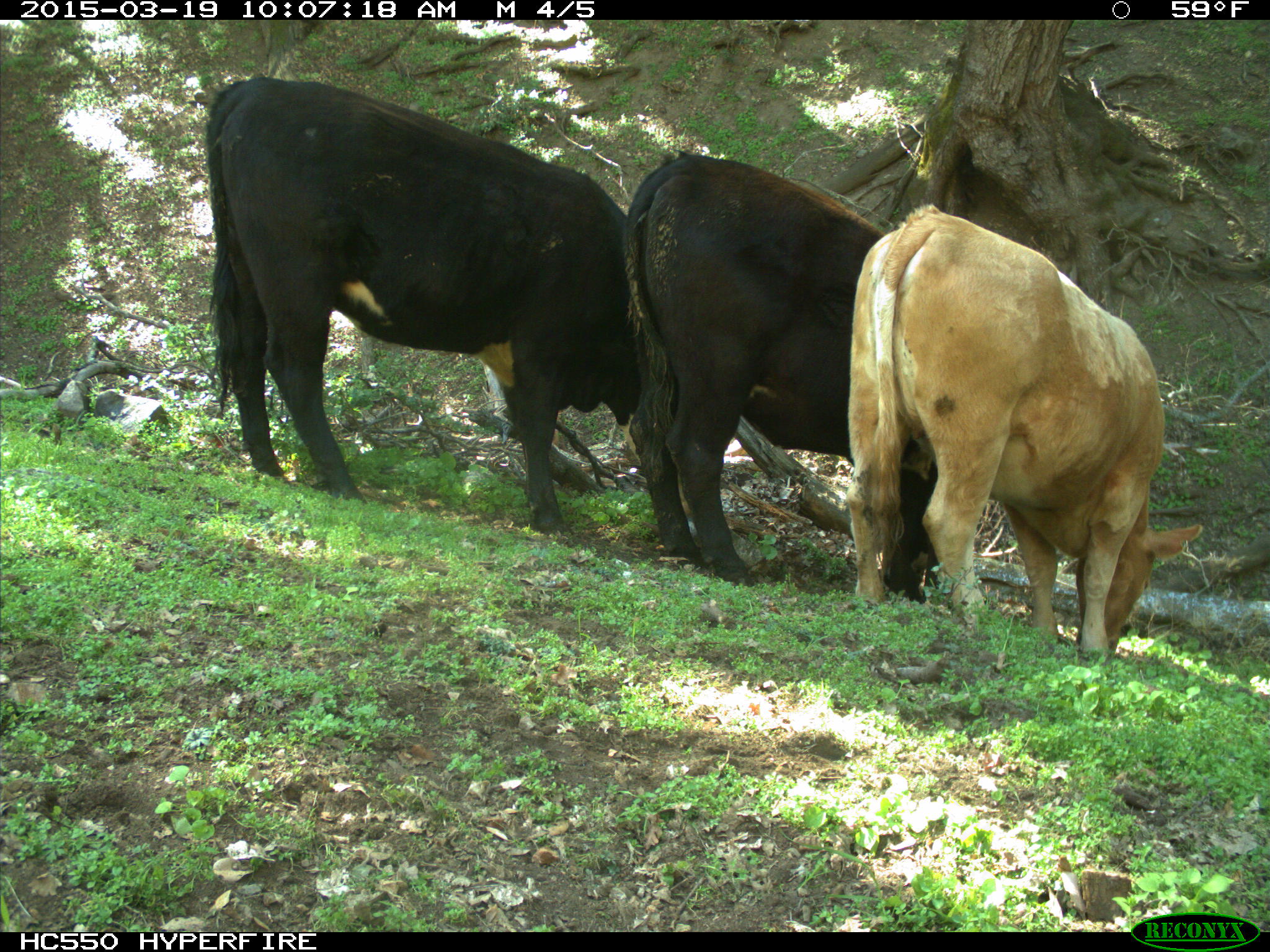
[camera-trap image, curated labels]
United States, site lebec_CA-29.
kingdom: Animalia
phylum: Chordata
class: Mammalia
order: Artiodactyla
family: Bovidae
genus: Bos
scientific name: Bos taurus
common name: domestic cow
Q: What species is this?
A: Bos taurus (domestic cow).